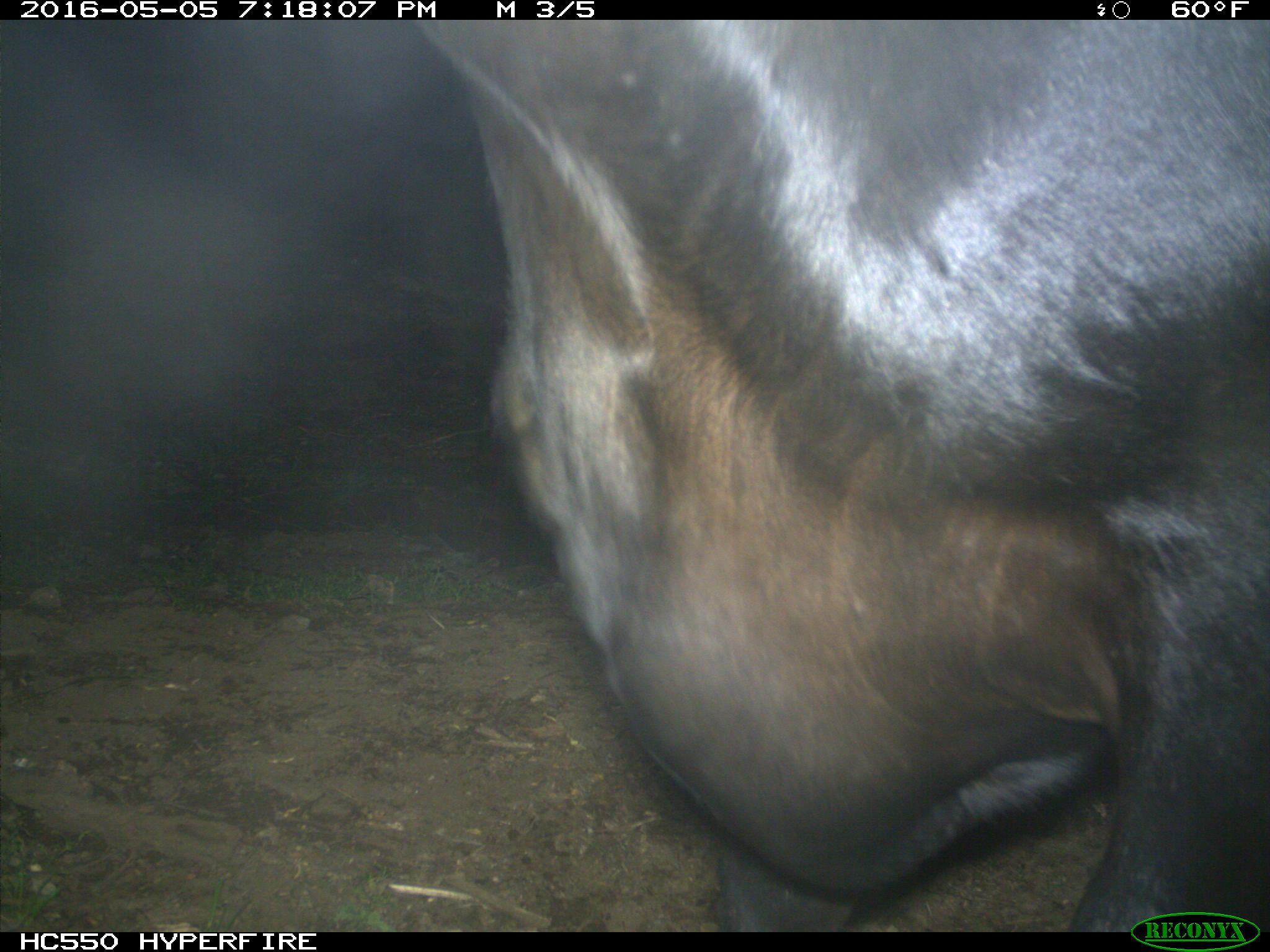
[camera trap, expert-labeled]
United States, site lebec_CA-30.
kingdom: Animalia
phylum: Chordata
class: Mammalia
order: Artiodactyla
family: Bovidae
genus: Bos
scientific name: Bos taurus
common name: domestic cow